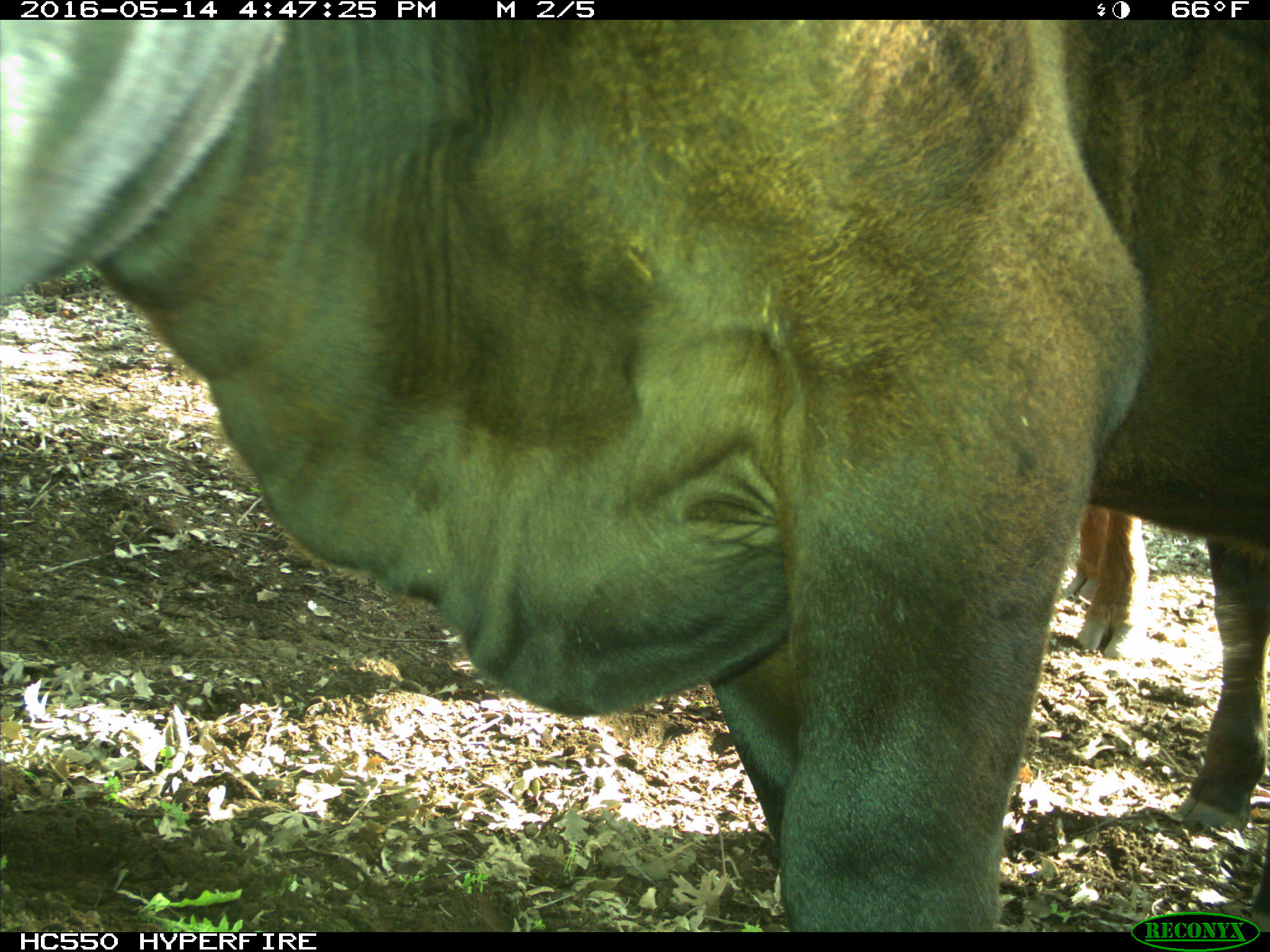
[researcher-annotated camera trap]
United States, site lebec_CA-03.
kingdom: Animalia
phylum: Chordata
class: Mammalia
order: Artiodactyla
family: Bovidae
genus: Bos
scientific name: Bos taurus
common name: domestic cow